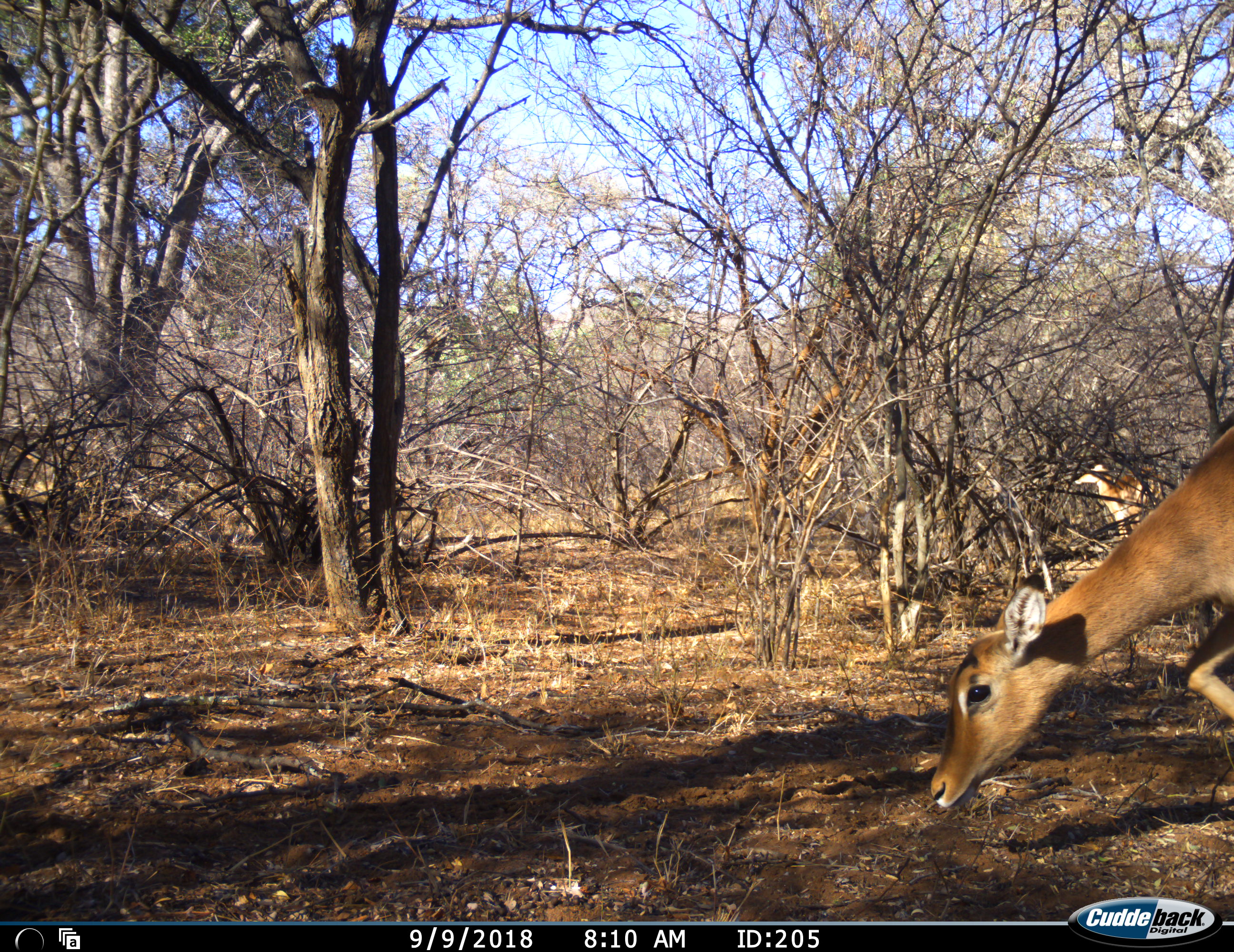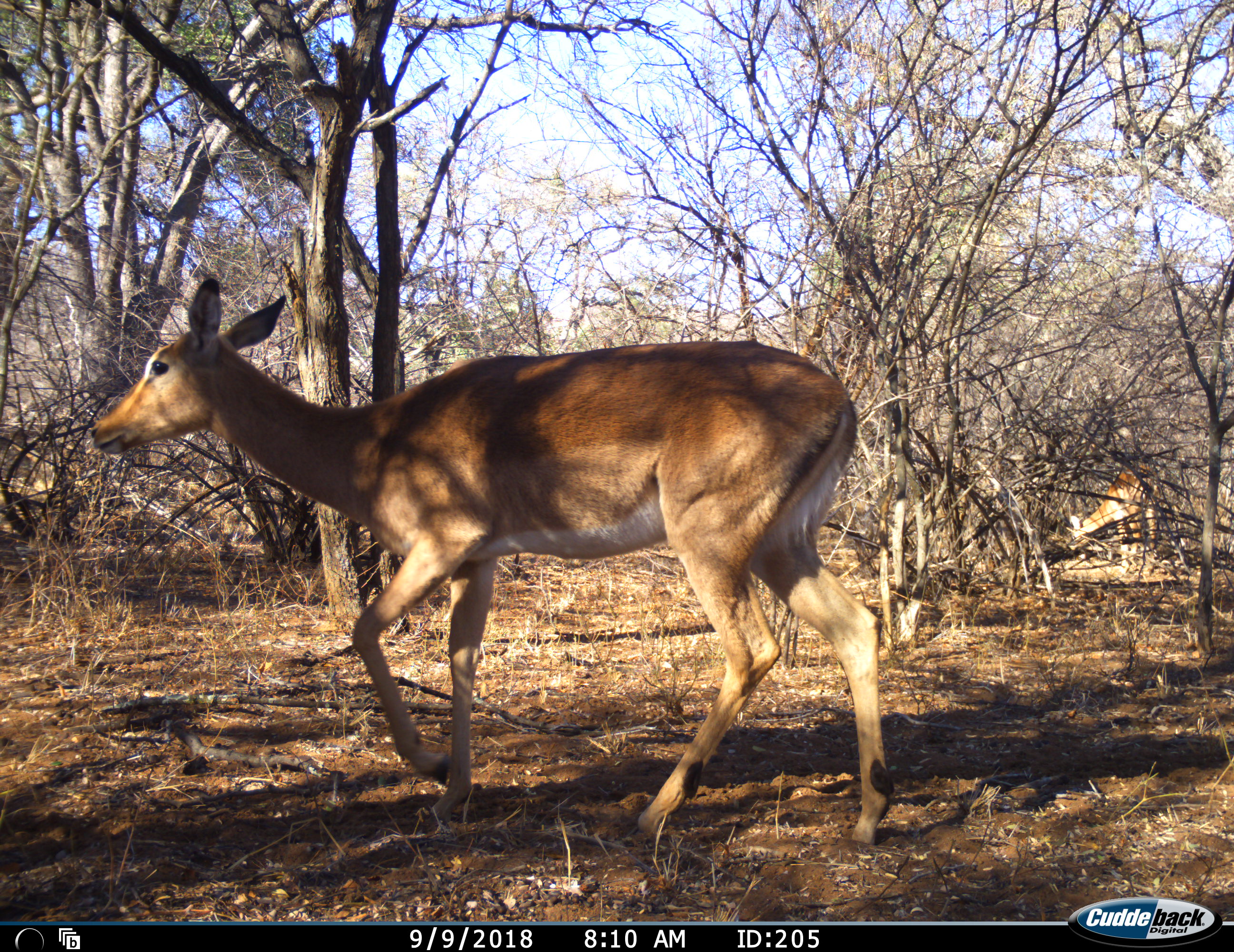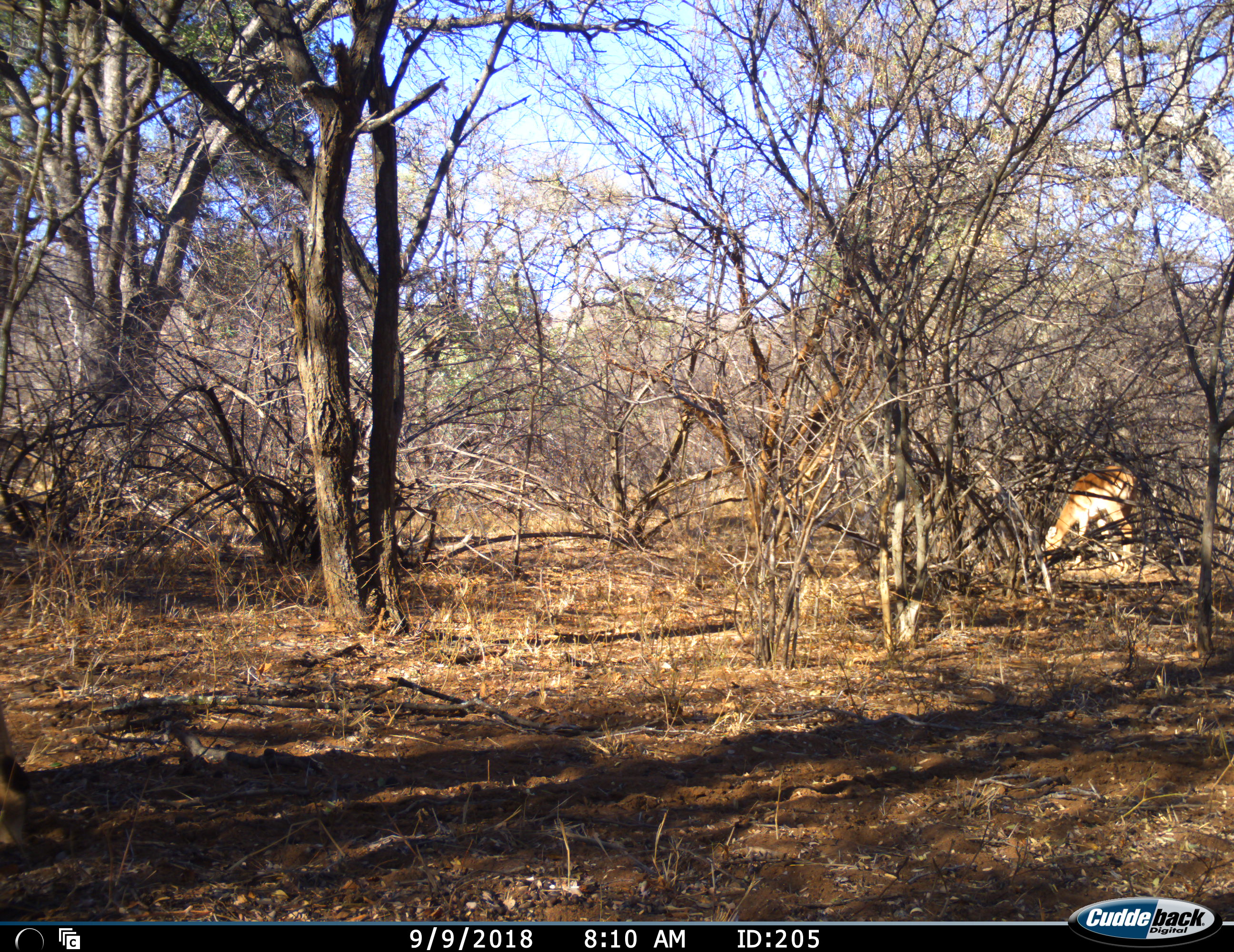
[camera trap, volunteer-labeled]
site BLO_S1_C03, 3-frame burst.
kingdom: Animalia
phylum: Chordata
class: Mammalia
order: Artiodactyla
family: Bovidae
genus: Aepyceros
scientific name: Aepyceros melampus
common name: impala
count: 2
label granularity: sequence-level